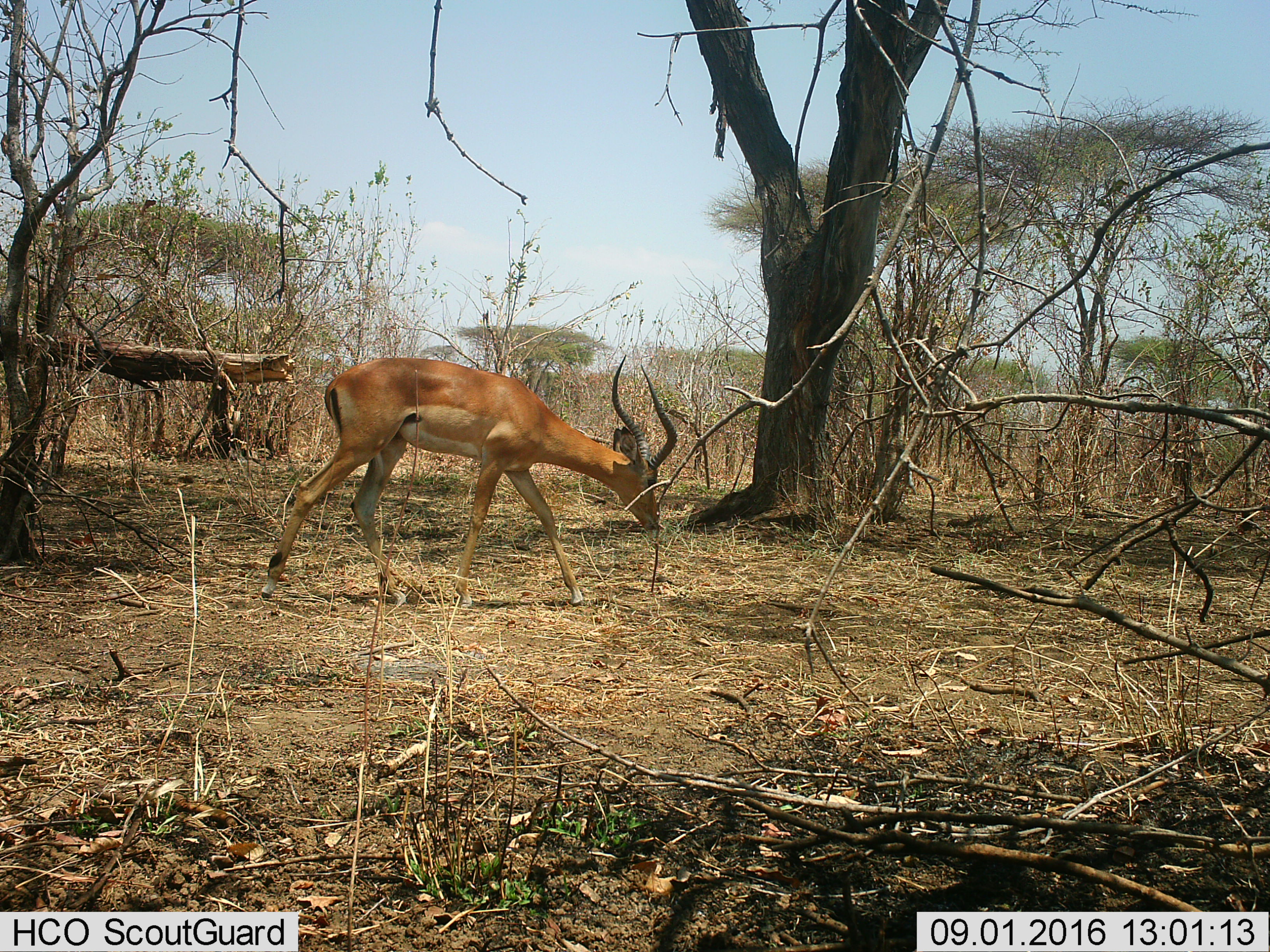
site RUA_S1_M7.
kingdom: Animalia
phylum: Chordata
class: Mammalia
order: Artiodactyla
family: Bovidae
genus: Aepyceros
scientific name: Aepyceros melampus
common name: impala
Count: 1.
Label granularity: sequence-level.